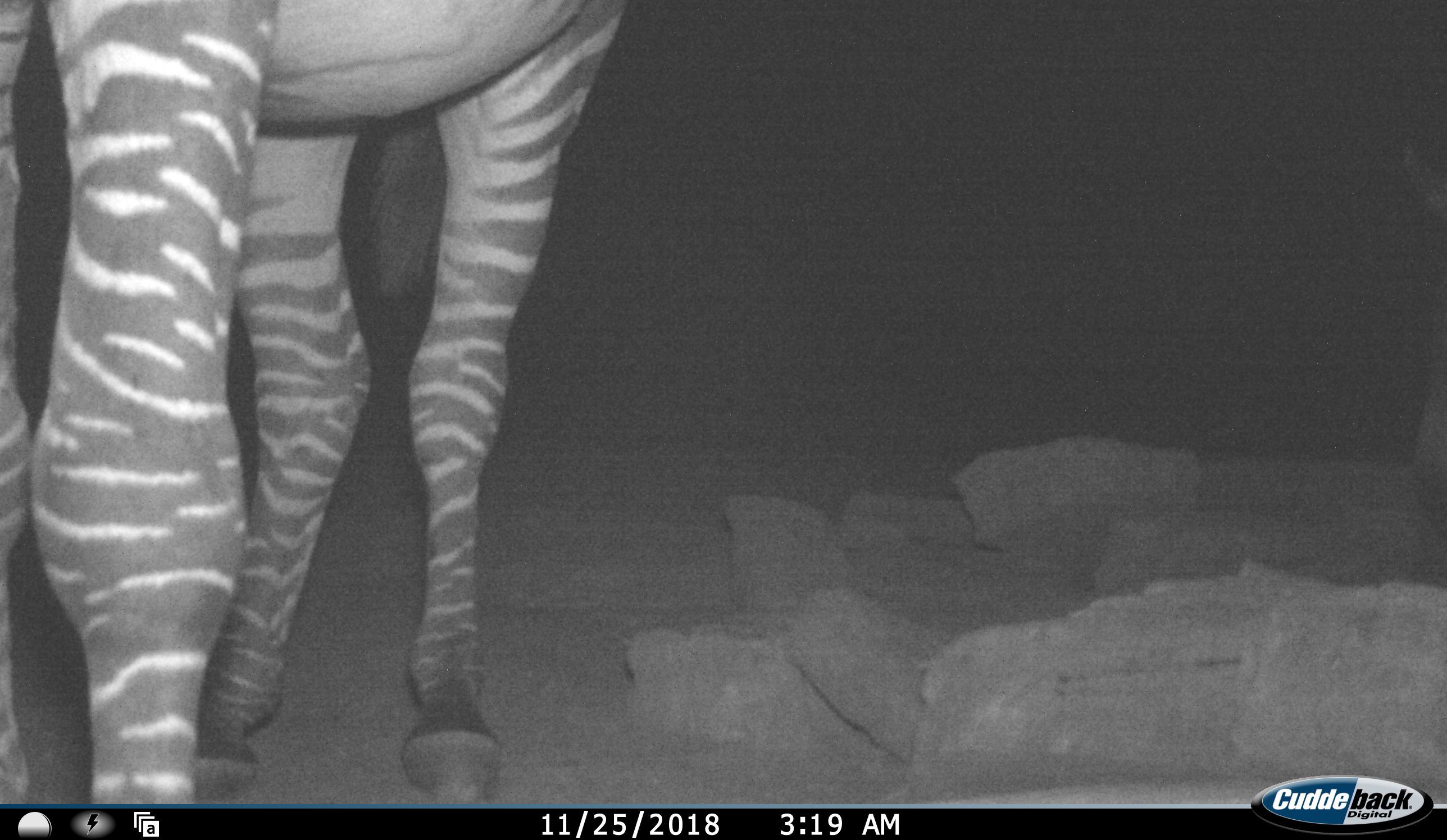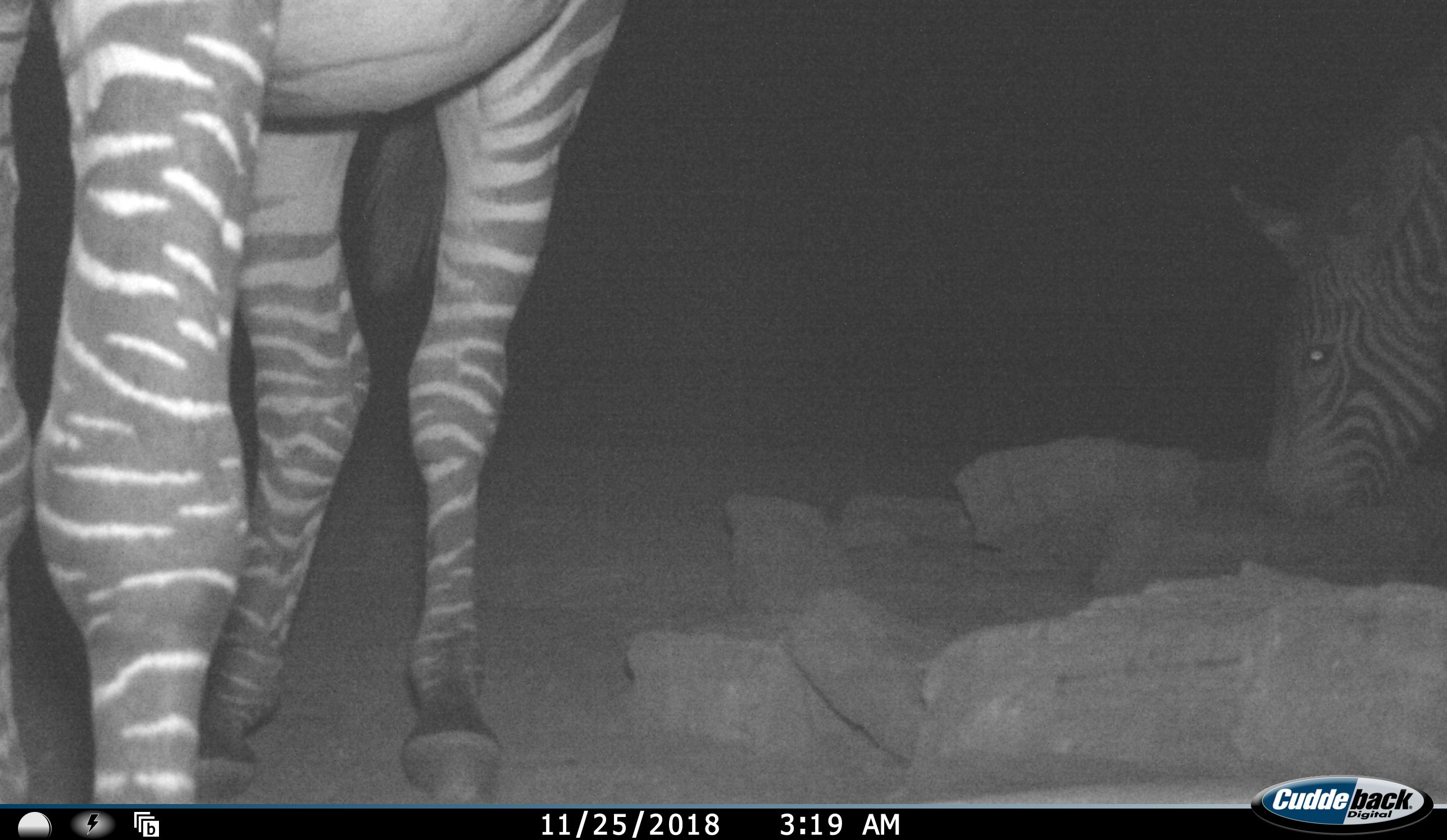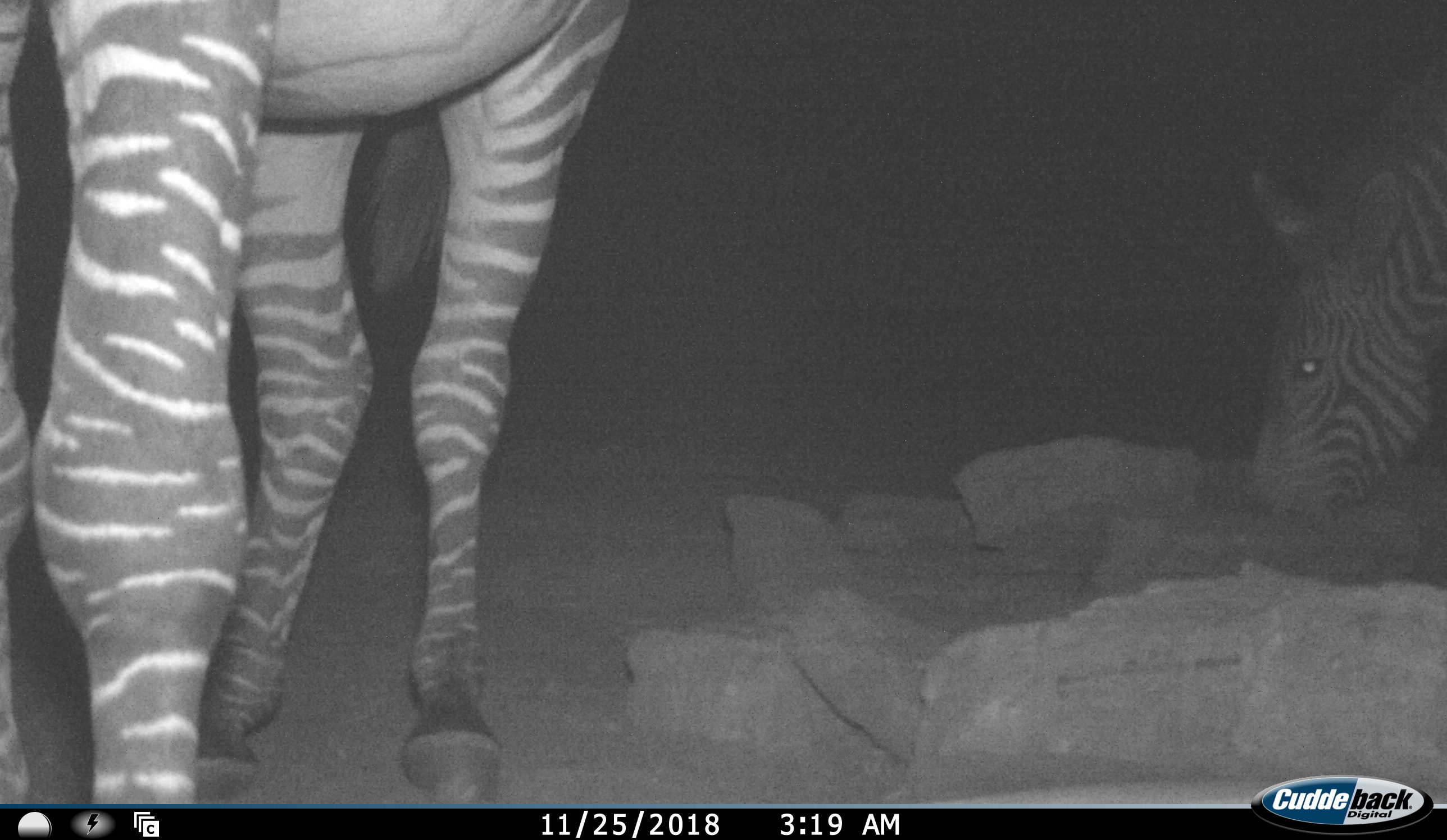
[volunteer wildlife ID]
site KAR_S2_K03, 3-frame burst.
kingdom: Animalia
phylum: Chordata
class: Mammalia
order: Perissodactyla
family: Equidae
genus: Equus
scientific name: Equus zebra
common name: mountain zebra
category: zebramountain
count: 2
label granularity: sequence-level